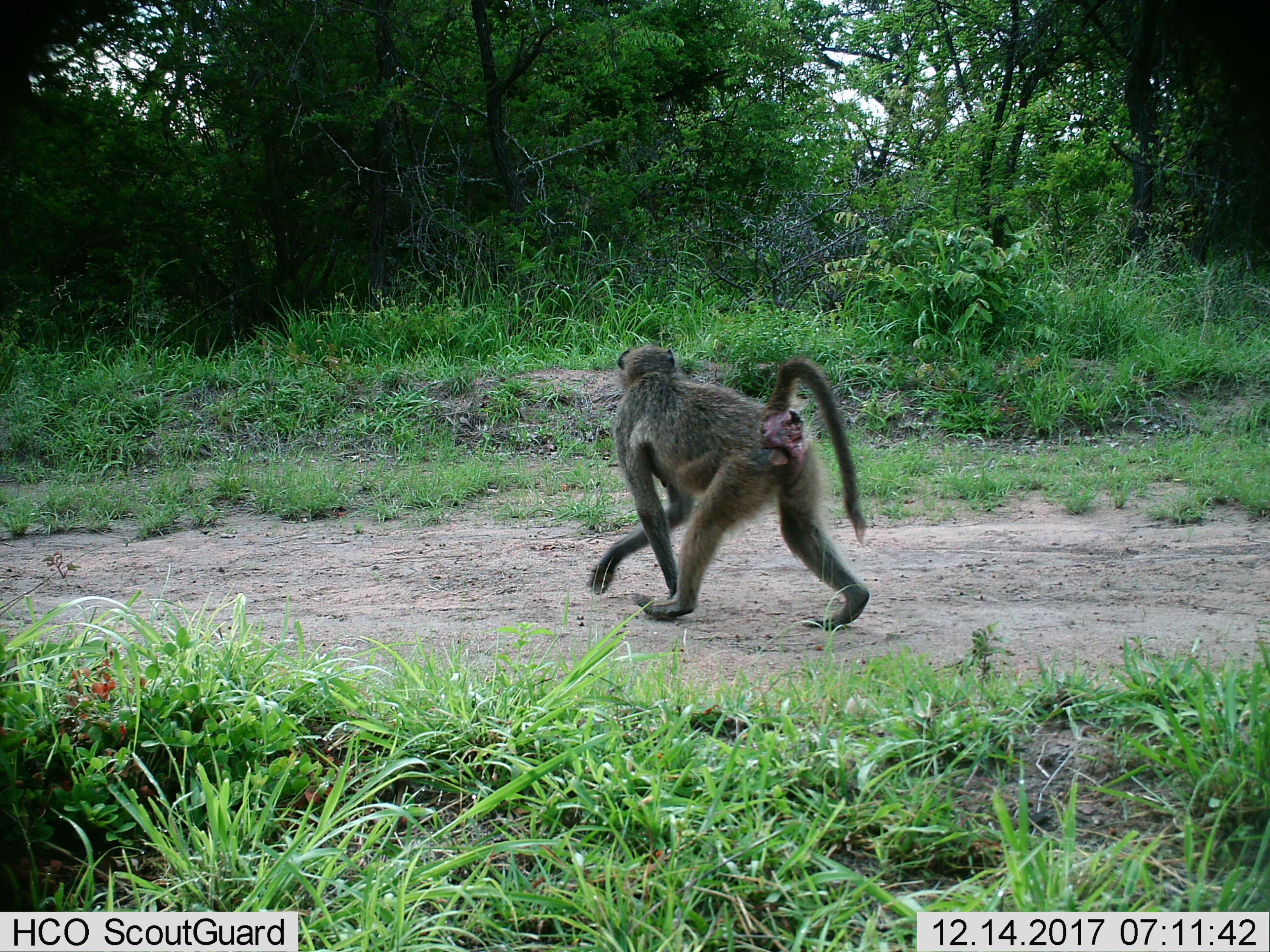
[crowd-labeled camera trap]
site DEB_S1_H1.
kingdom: Animalia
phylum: Chordata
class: Mammalia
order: Primates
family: Cercopithecidae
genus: Papio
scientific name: Papio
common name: baboon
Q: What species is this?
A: Baboon (Papio).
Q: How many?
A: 1.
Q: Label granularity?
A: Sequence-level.